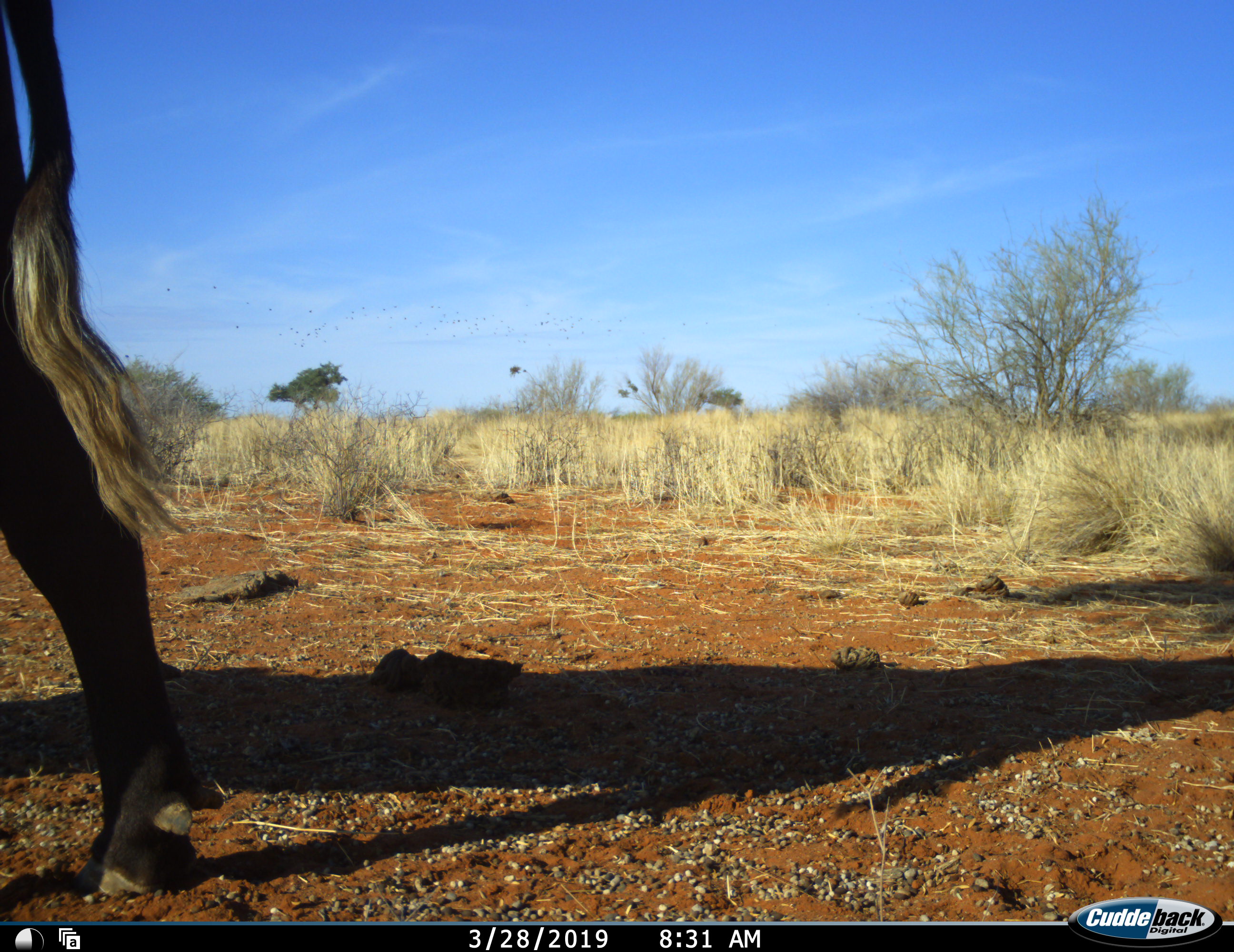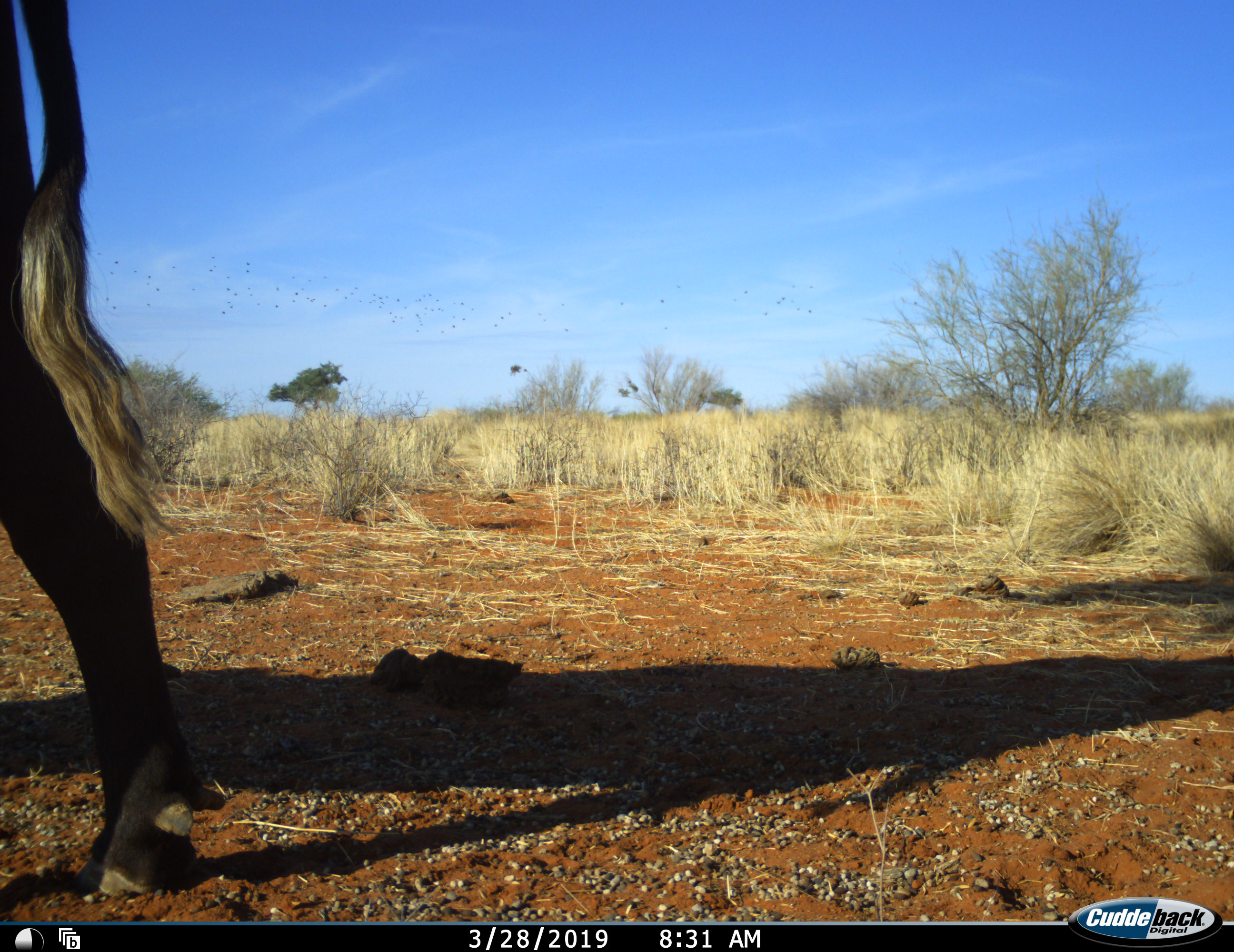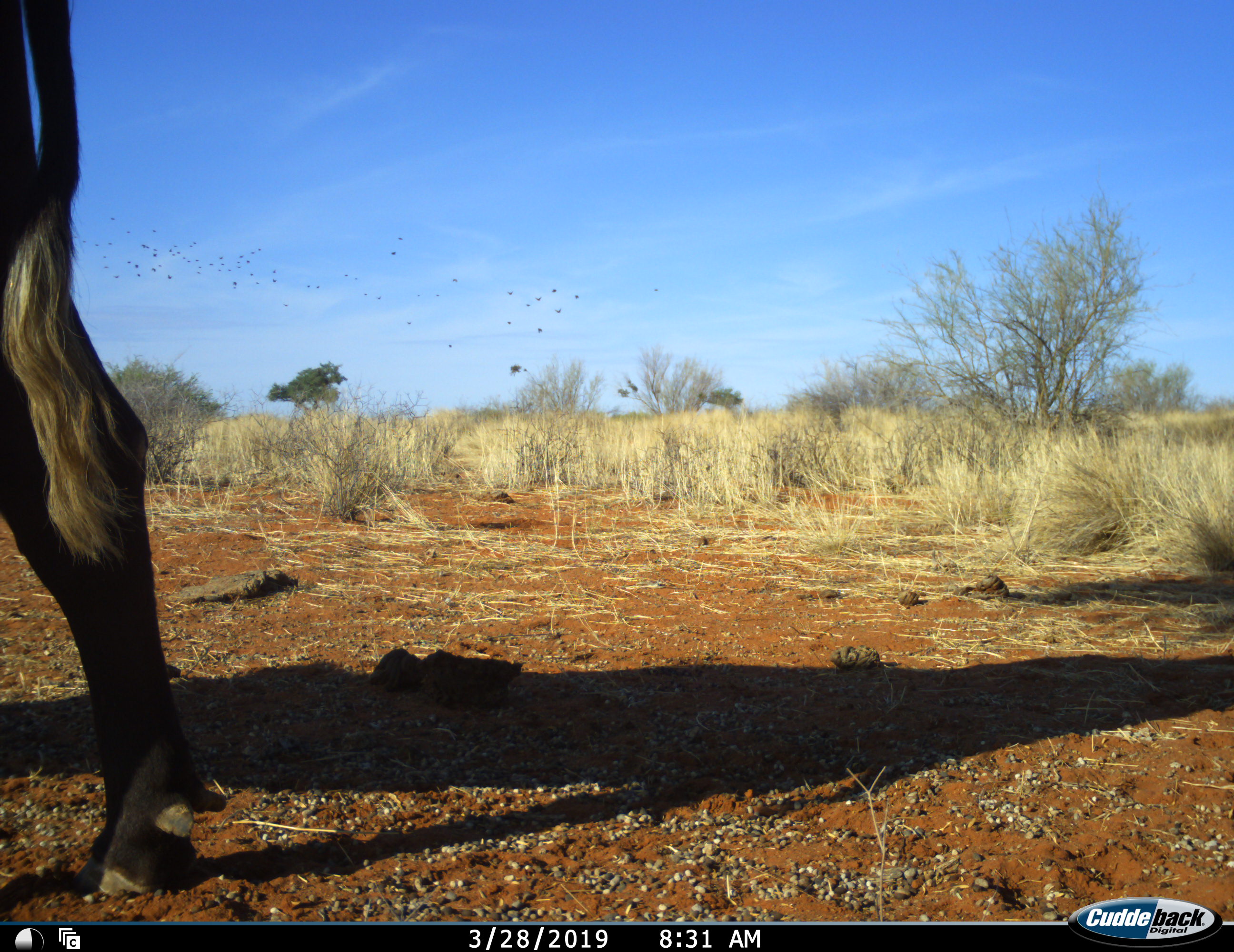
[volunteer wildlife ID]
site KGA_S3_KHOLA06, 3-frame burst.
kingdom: Animalia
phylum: Chordata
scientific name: Vertebrata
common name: domestic animal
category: domesticanimal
Domesticanimal (domestic animal) (Vertebrata), count 1. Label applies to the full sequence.